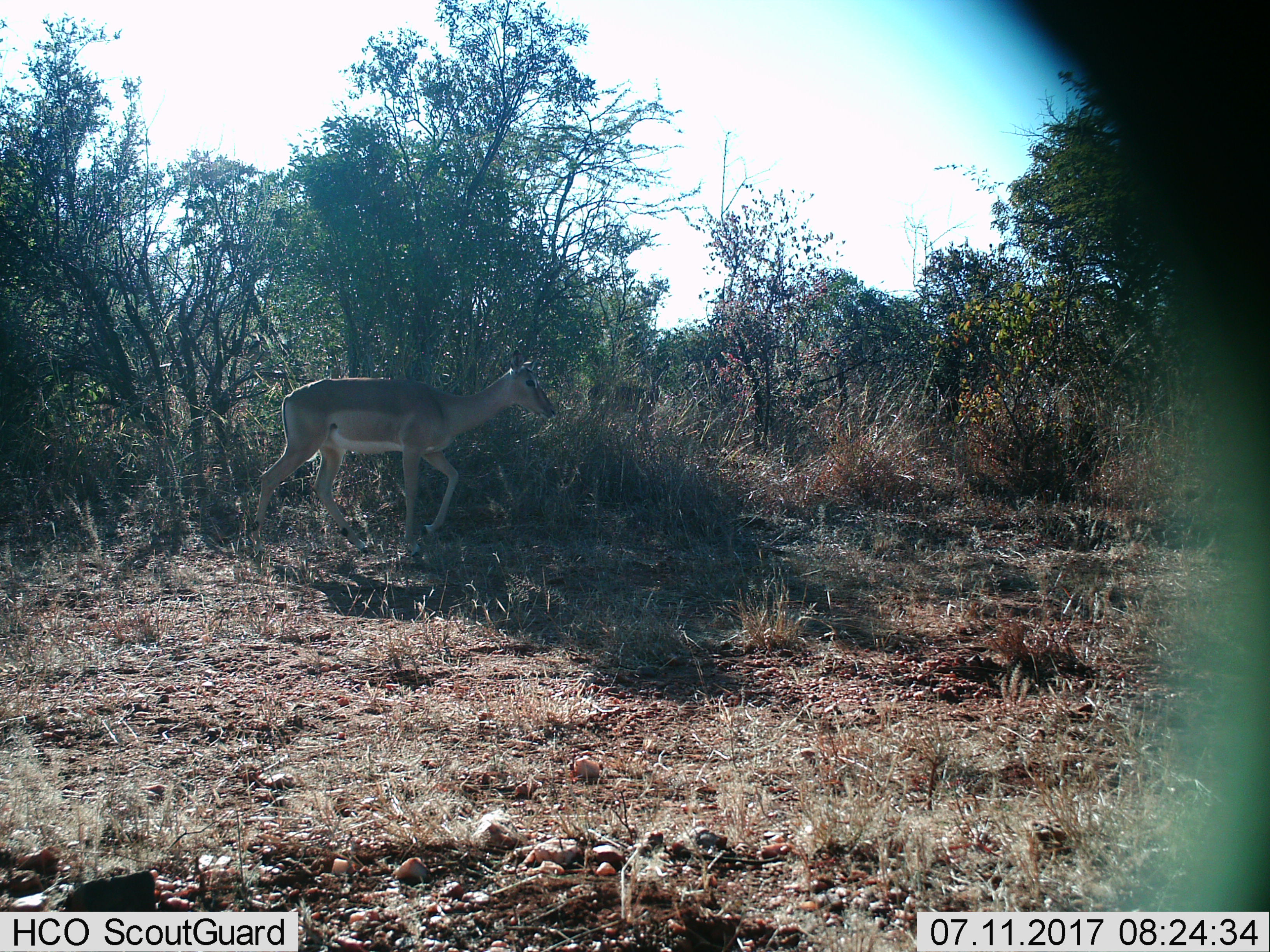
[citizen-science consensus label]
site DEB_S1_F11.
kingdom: Animalia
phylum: Chordata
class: Mammalia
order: Artiodactyla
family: Bovidae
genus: Aepyceros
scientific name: Aepyceros melampus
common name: impala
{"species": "impala (Aepyceros melampus)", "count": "1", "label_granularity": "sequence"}